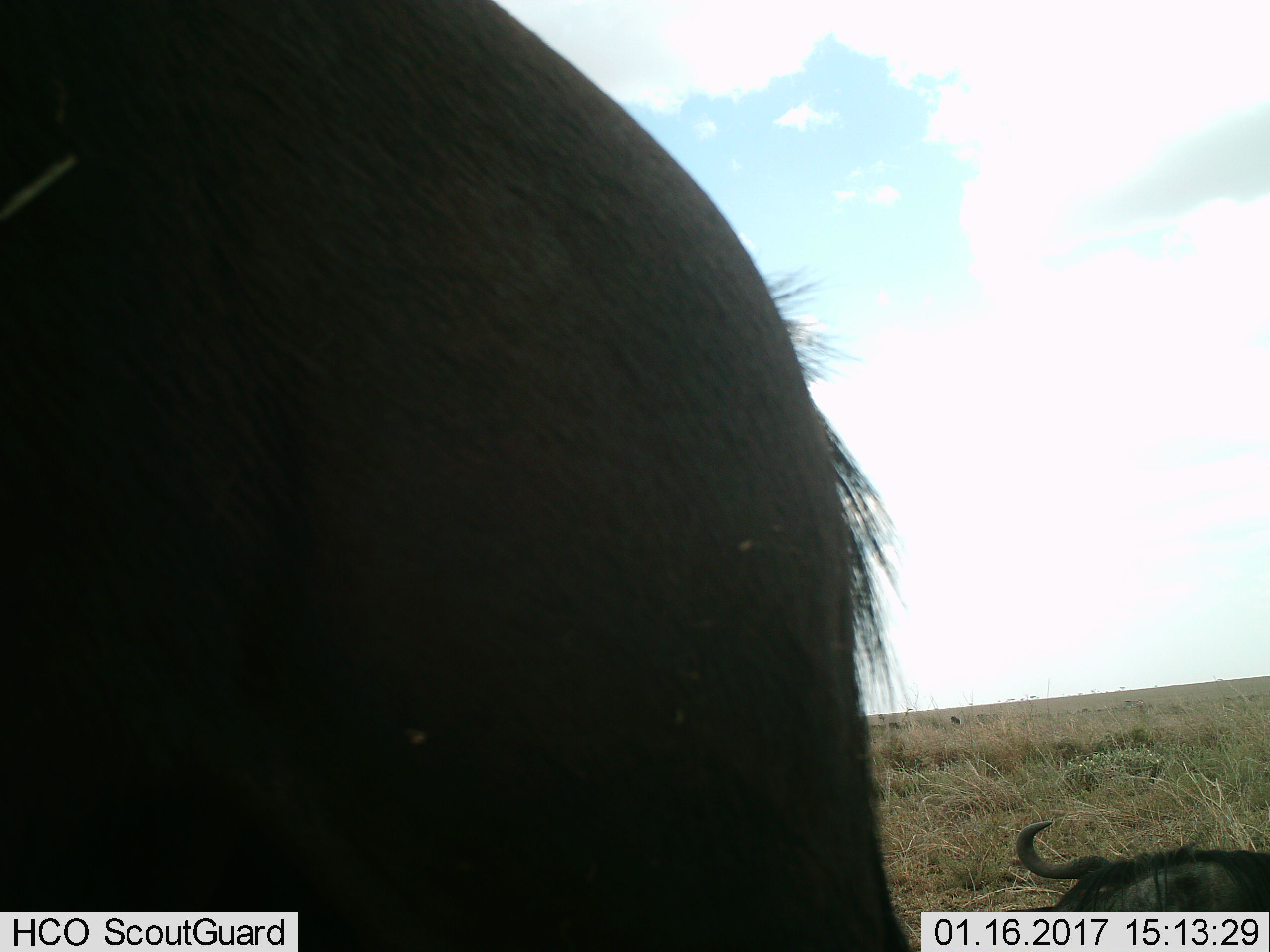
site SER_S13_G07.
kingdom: Animalia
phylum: Chordata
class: Mammalia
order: Artiodactyla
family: Bovidae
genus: Connochaetes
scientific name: Connochaetes taurinus taurinus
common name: blue wildebeest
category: wildebeestblue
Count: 2.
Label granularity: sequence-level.